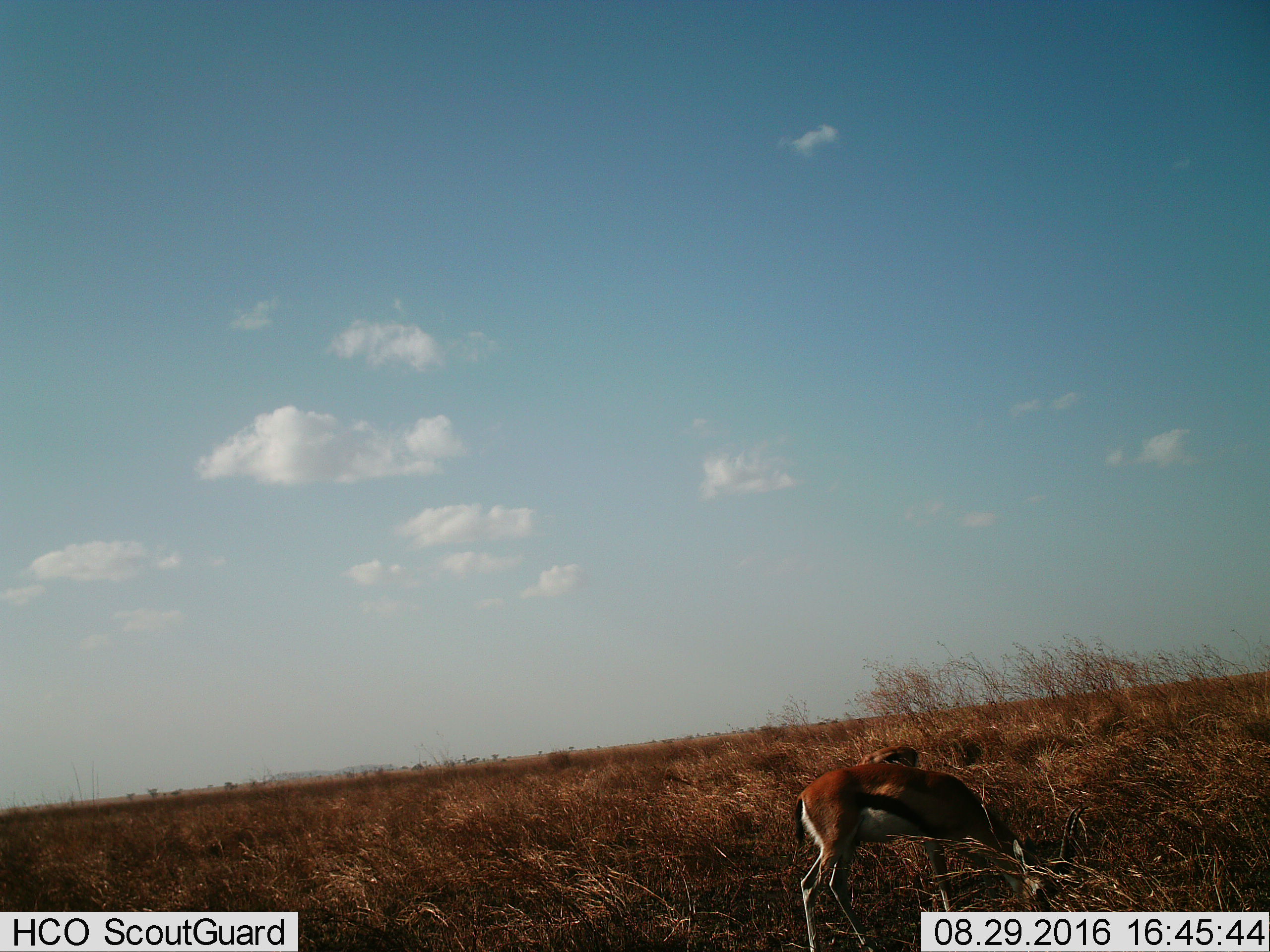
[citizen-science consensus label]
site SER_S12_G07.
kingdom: Animalia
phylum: Chordata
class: Mammalia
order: Artiodactyla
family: Bovidae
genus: Eudorcas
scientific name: Eudorcas thomsonii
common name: thomson's gazelle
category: gazellethomsons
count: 2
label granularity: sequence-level